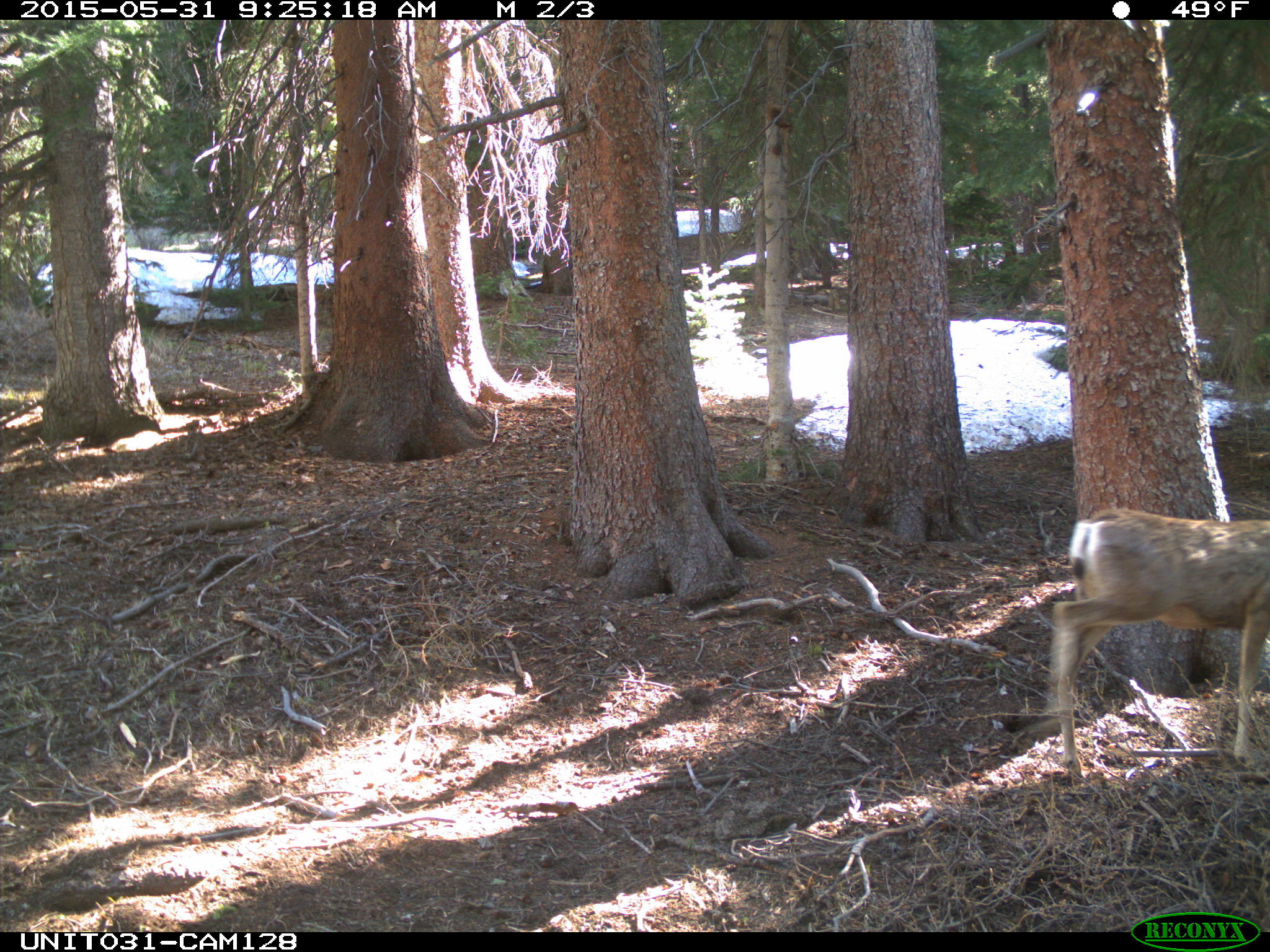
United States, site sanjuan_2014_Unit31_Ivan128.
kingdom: Animalia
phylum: Chordata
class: Mammalia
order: Artiodactyla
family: Cervidae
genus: Odocoileus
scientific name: Odocoileus hemionus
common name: mule deer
Odocoileus hemionus (mule deer).